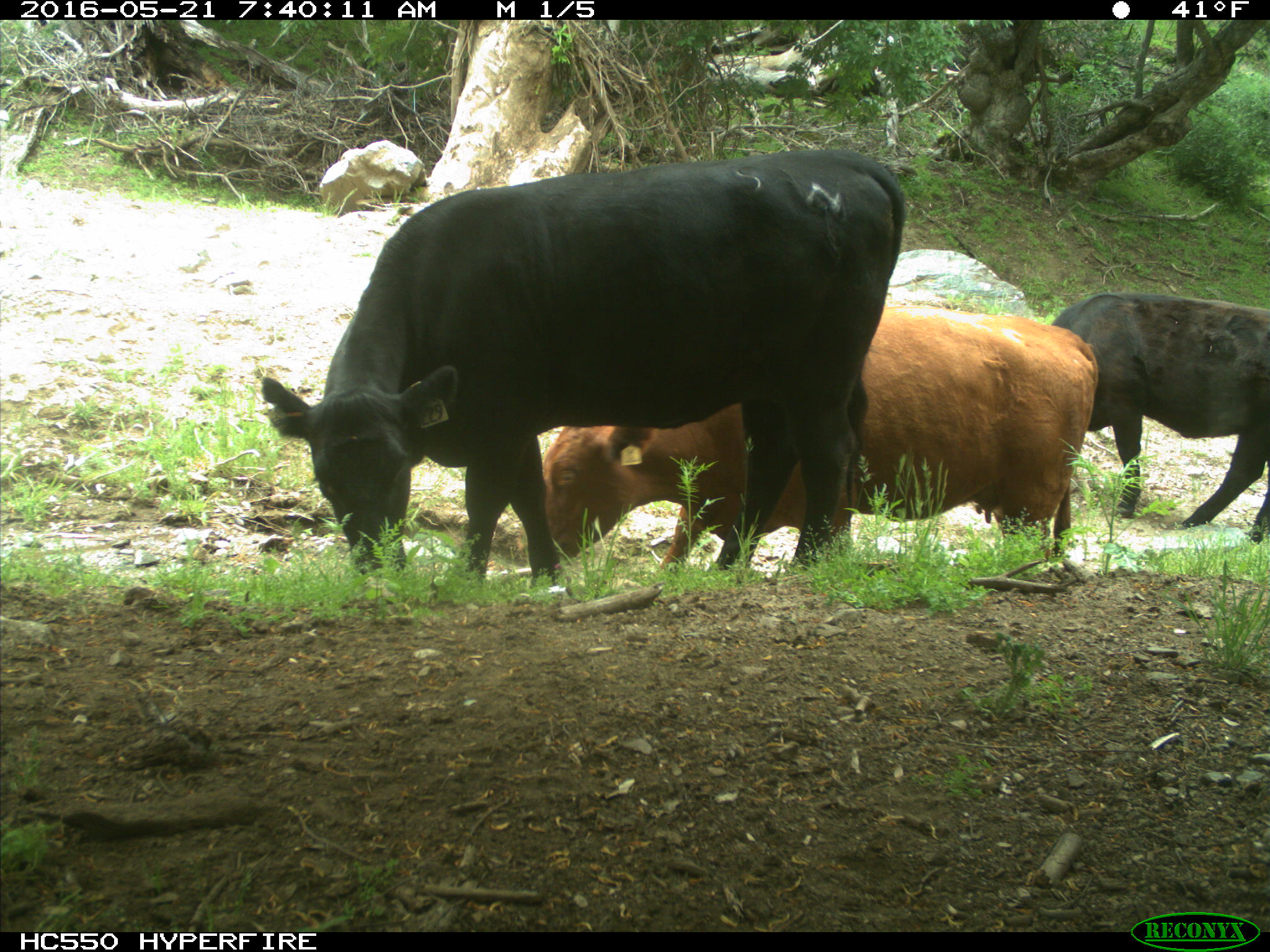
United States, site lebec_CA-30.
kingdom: Animalia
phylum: Chordata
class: Mammalia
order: Artiodactyla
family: Bovidae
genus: Bos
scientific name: Bos taurus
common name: domestic cow